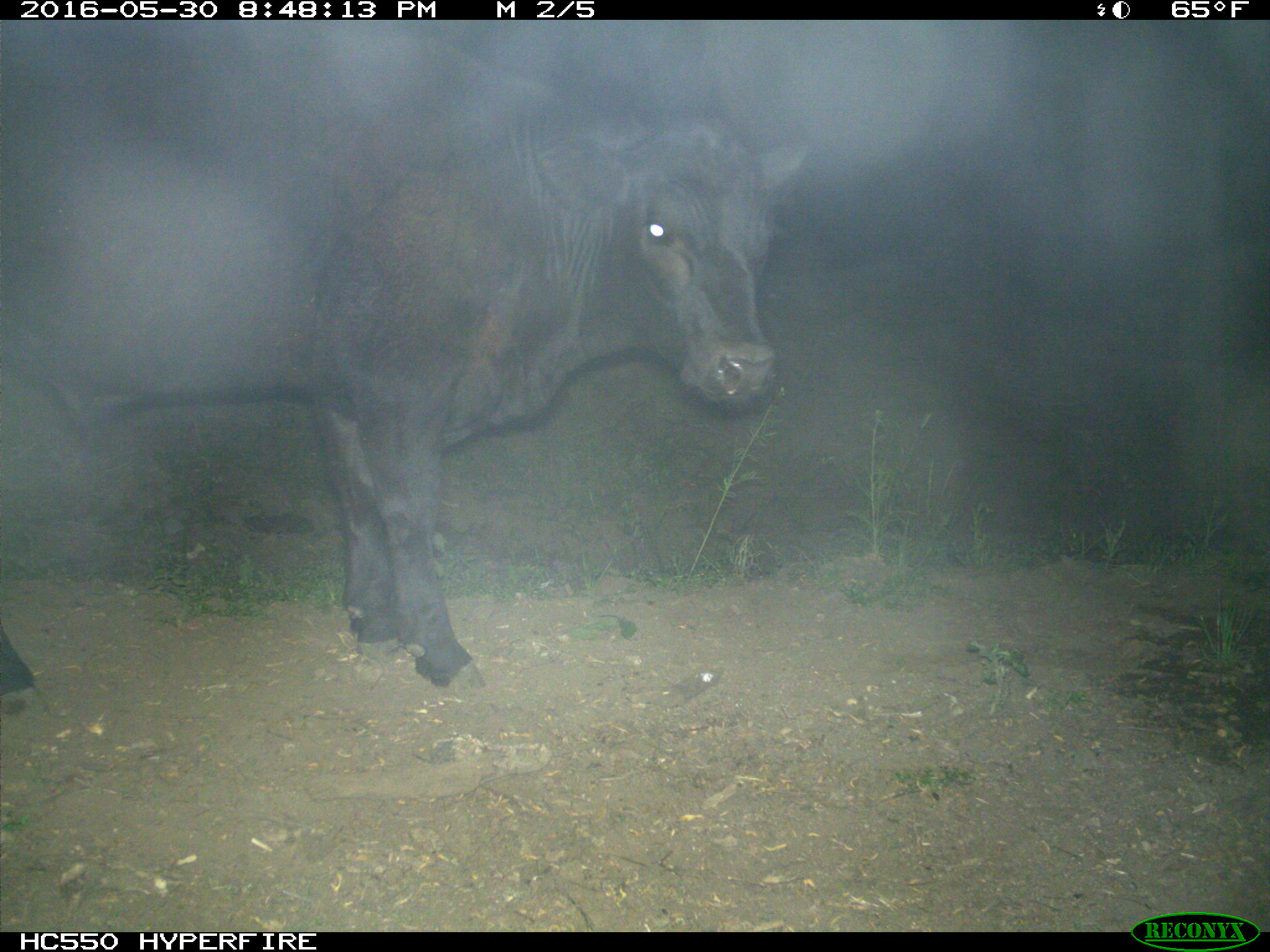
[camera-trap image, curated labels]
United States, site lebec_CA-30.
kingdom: Animalia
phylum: Chordata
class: Mammalia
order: Artiodactyla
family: Bovidae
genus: Bos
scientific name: Bos taurus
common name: domestic cow